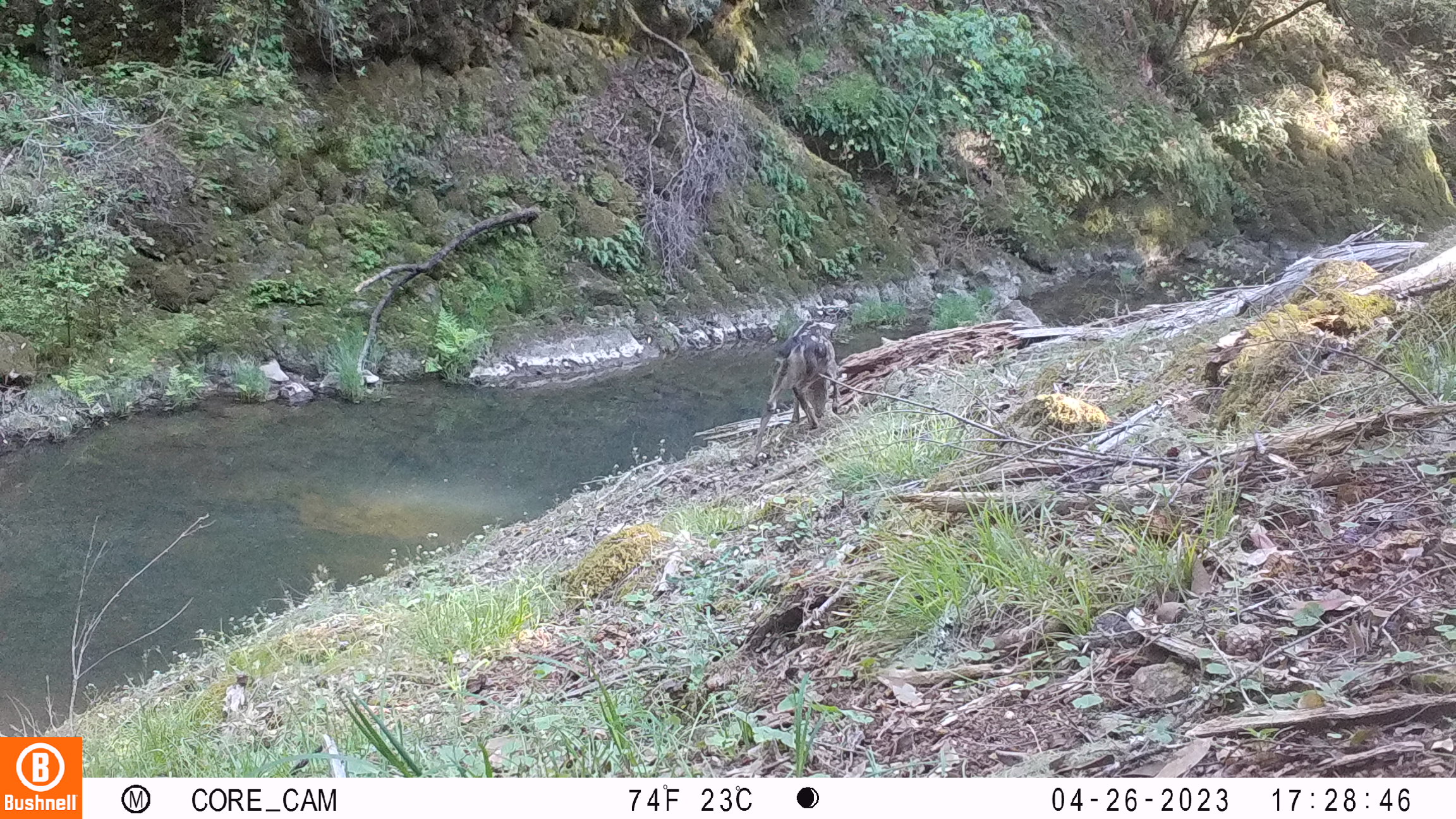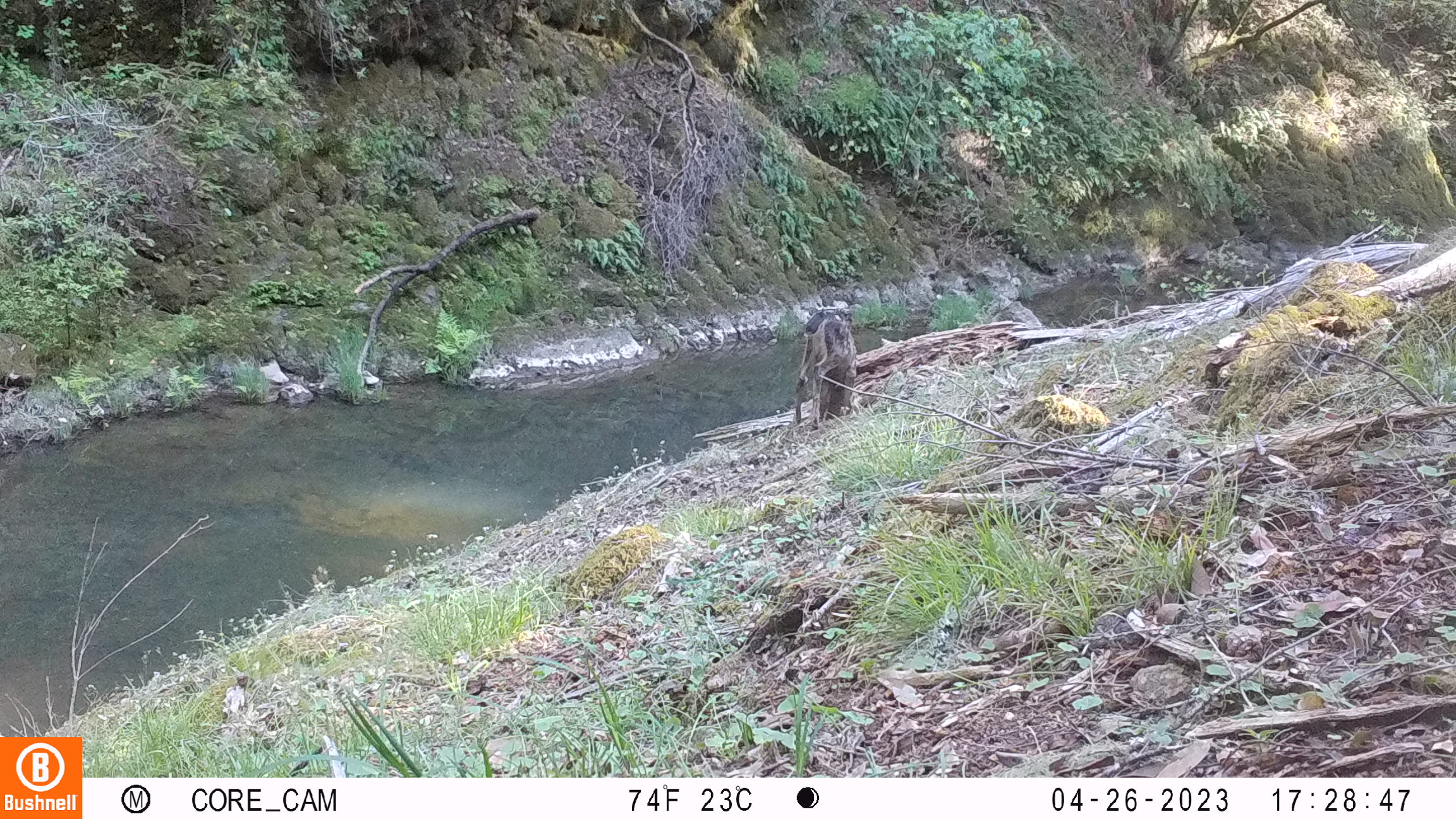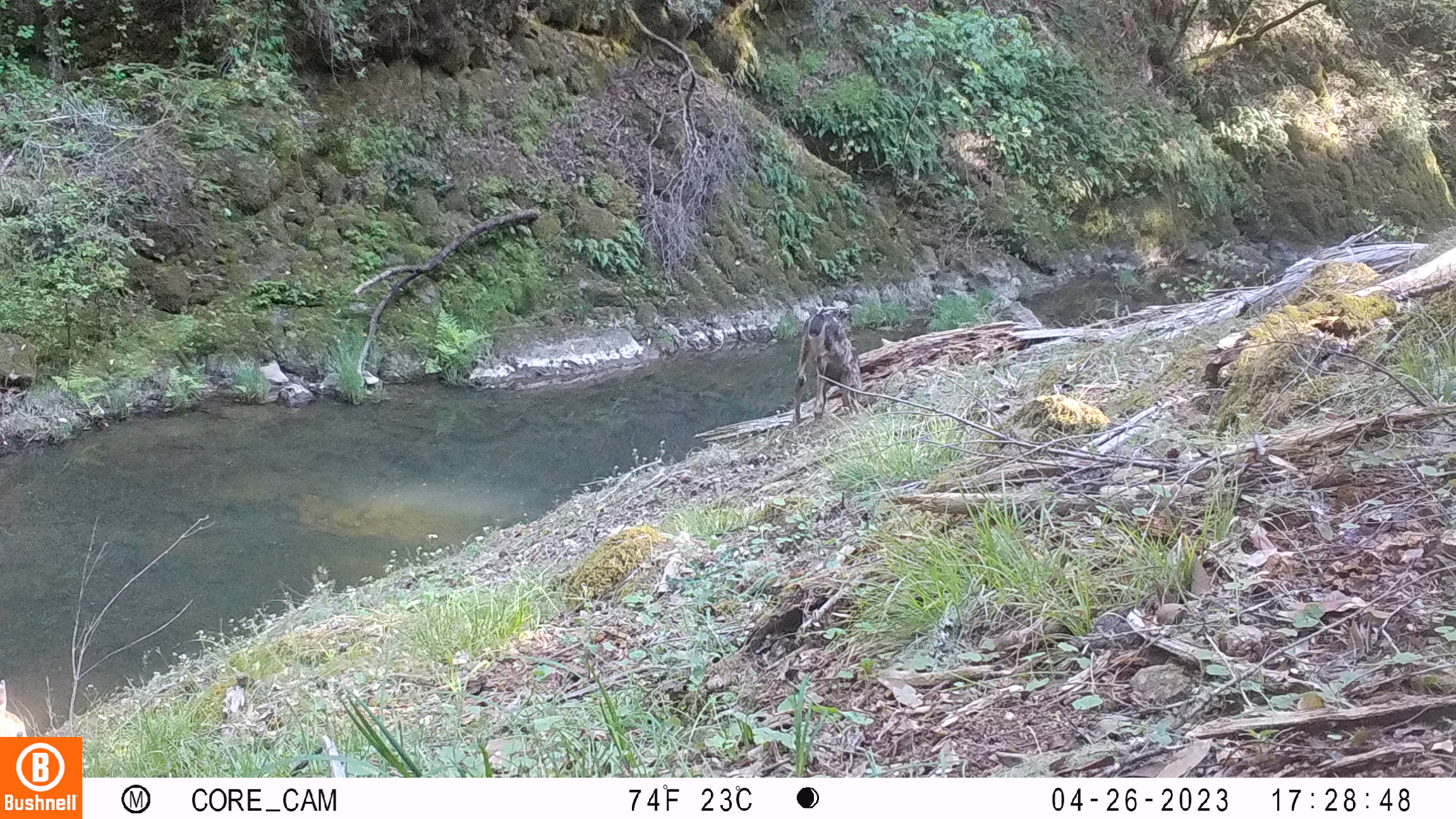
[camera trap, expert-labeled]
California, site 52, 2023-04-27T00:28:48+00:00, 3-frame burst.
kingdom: Animalia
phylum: Chordata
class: Mammalia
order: Artiodactyla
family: Cervidae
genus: Odocoileus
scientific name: Odocoileus hemionus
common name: mule deer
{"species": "mule deer (Odocoileus hemionus)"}